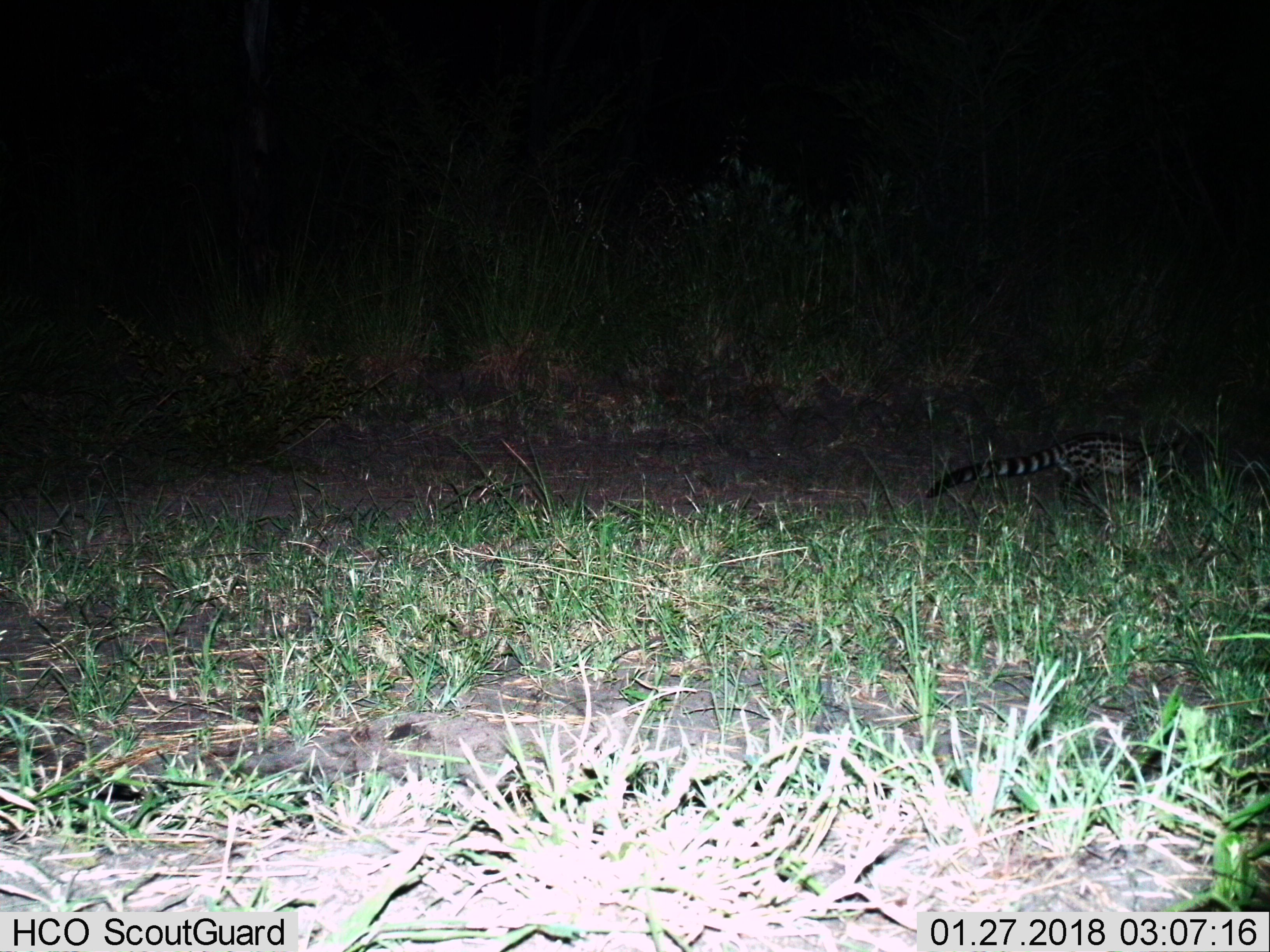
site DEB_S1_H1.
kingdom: Animalia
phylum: Chordata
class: Mammalia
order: Carnivora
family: Viverridae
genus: Genetta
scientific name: Genetta genetta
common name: small-spotted genet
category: genetcommonsmallspotted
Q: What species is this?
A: Genetcommonsmallspotted (small-spotted genet) (Genetta genetta).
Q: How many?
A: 1.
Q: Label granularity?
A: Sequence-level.